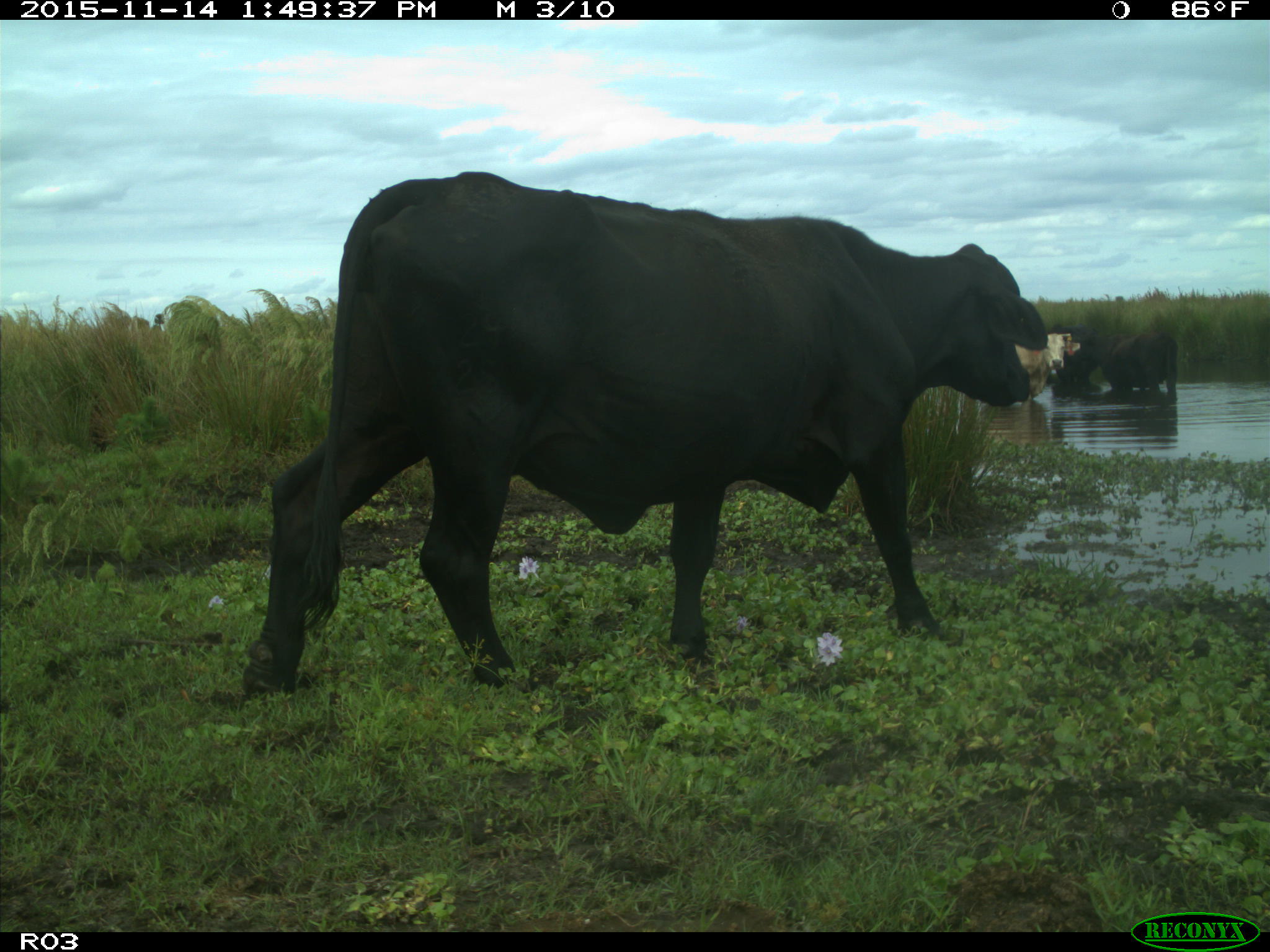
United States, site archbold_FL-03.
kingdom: Animalia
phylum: Chordata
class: Mammalia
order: Artiodactyla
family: Bovidae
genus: Bos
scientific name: Bos taurus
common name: domestic cow